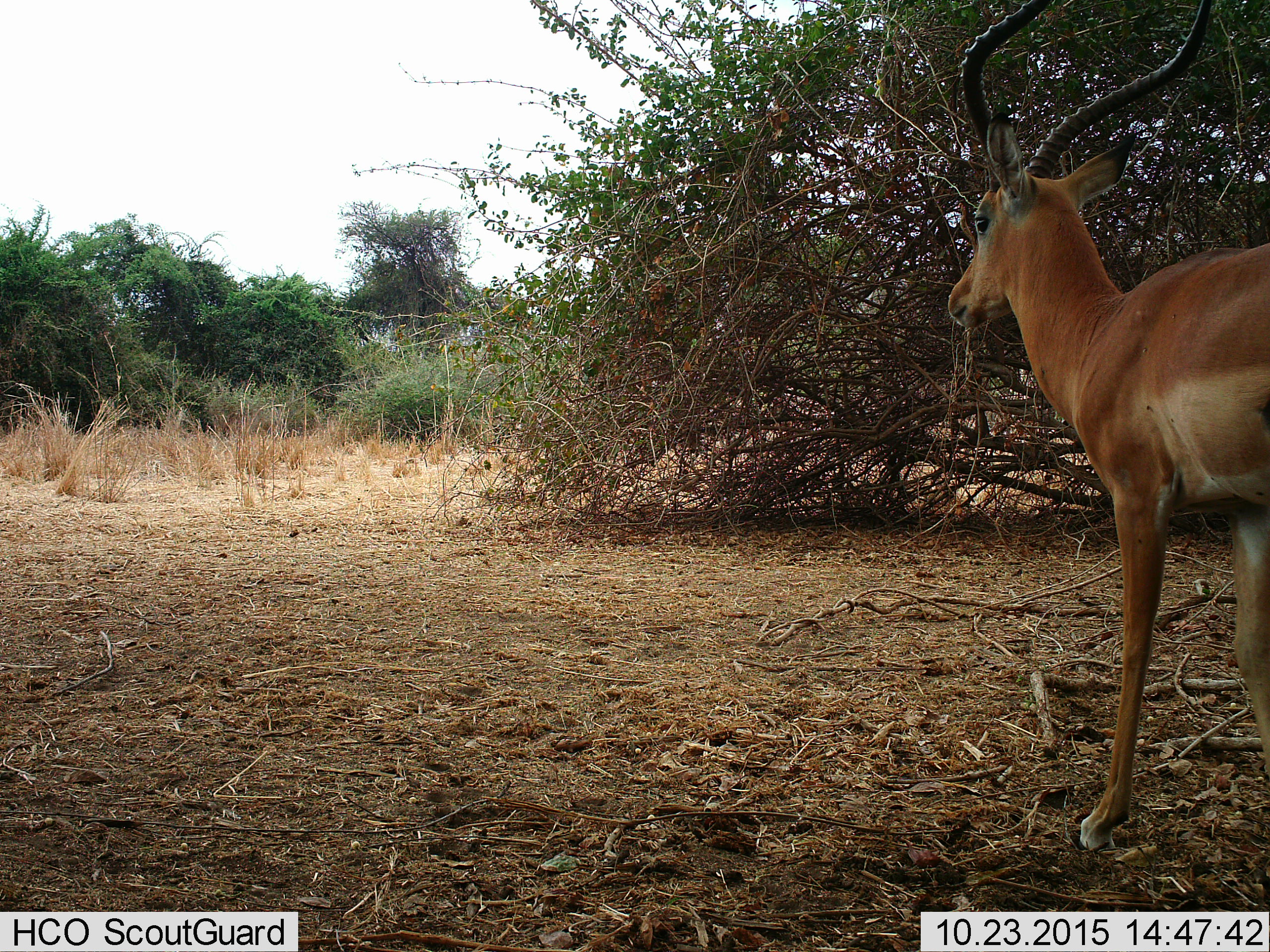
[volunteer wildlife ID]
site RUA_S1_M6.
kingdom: Animalia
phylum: Chordata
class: Mammalia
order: Artiodactyla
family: Bovidae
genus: Aepyceros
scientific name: Aepyceros melampus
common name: impala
Impala (Aepyceros melampus), count 1. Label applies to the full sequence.